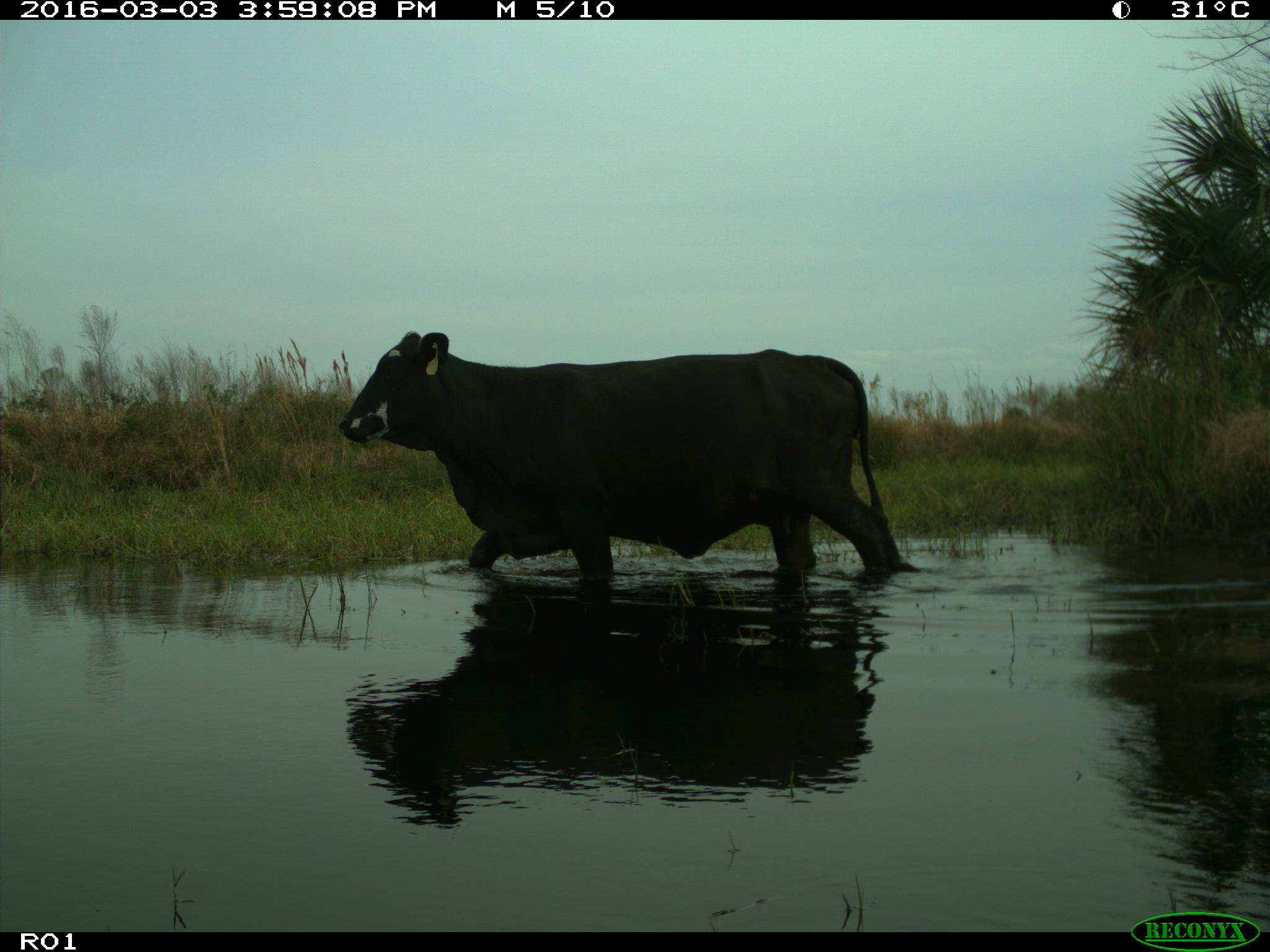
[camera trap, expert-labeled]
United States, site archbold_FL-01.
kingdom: Animalia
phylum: Chordata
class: Mammalia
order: Artiodactyla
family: Bovidae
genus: Bos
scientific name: Bos taurus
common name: domestic cow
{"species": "Bos taurus (domestic cow)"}